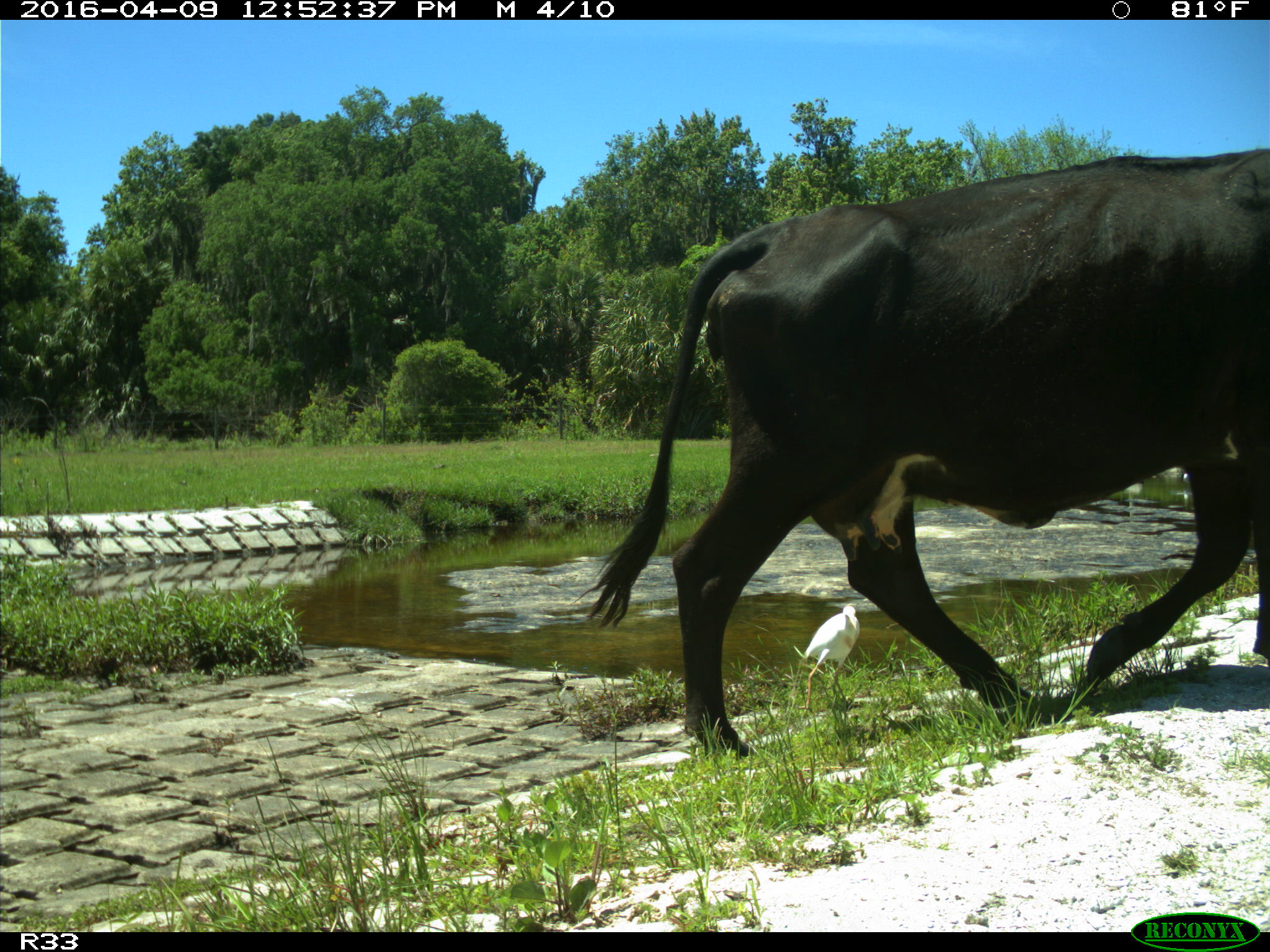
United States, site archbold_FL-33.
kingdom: Animalia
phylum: Chordata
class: Mammalia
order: Artiodactyla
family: Bovidae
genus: Bos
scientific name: Bos taurus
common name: domestic cow